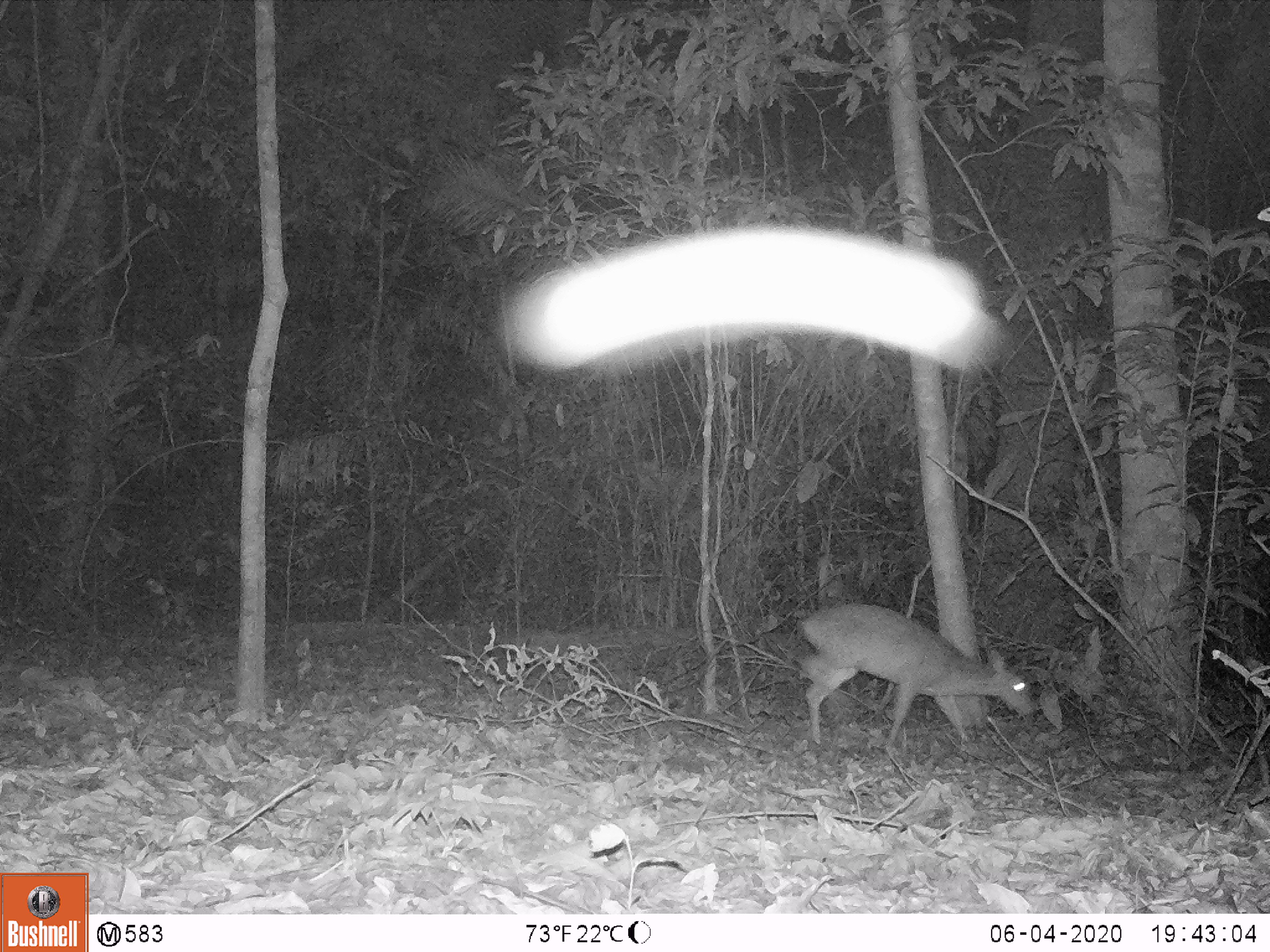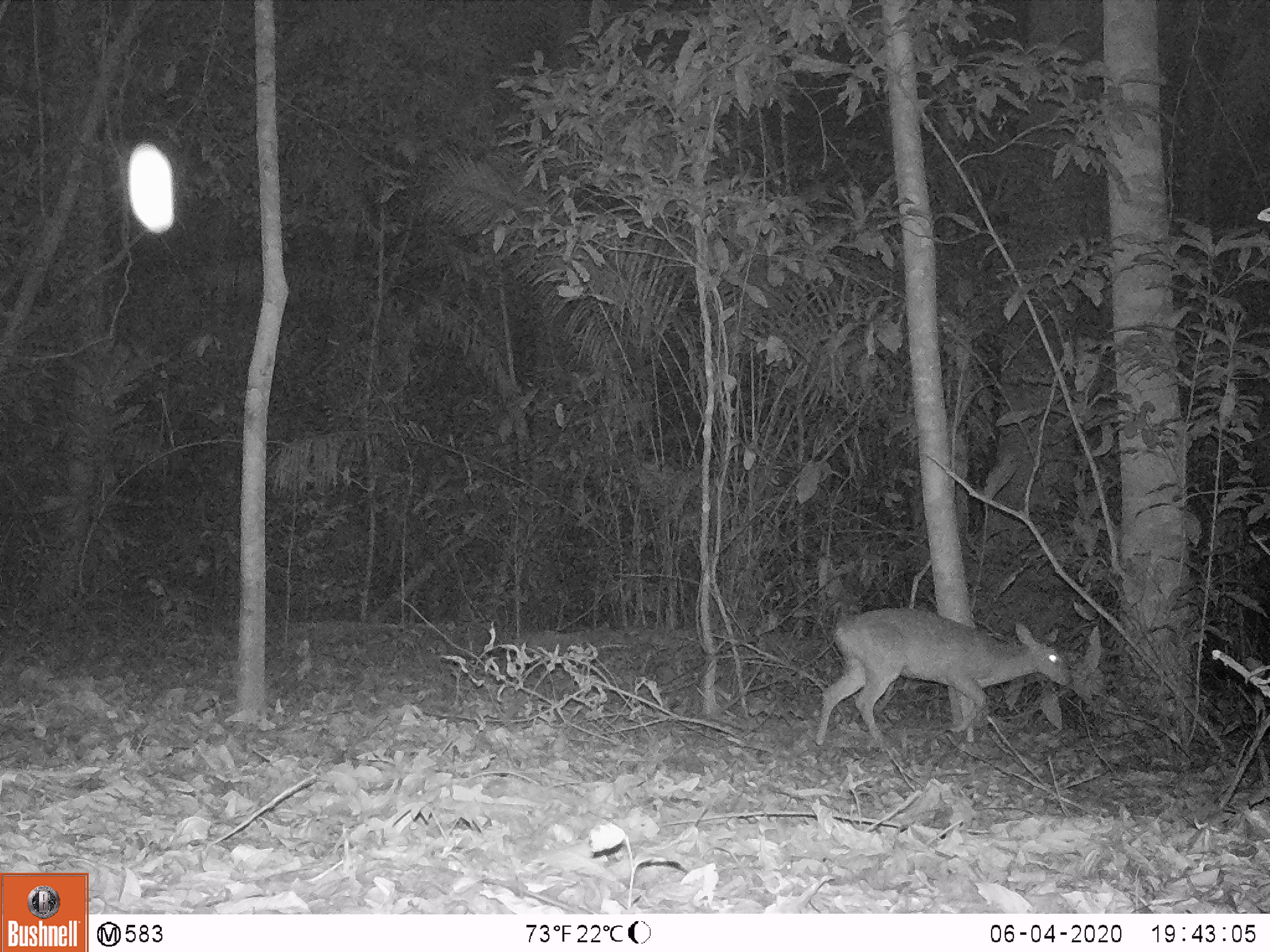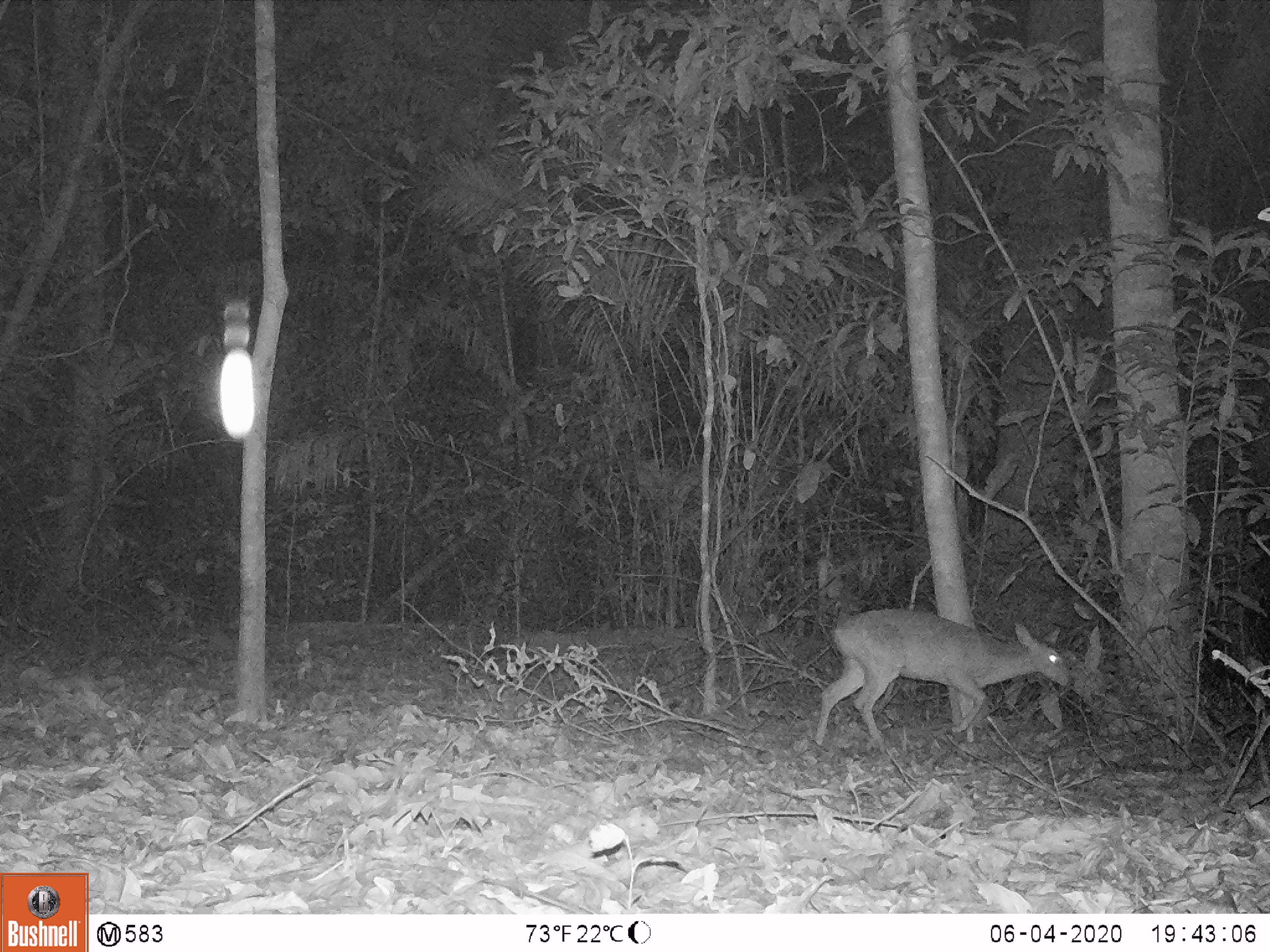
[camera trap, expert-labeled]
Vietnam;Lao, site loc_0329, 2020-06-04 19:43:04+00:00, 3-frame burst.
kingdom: Animalia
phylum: Chordata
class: Mammalia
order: Artiodactyla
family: Cervidae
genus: Muntiacus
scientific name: Muntiacus vuquangensis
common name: large-antlered muntjac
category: large antlered muntjac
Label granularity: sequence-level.